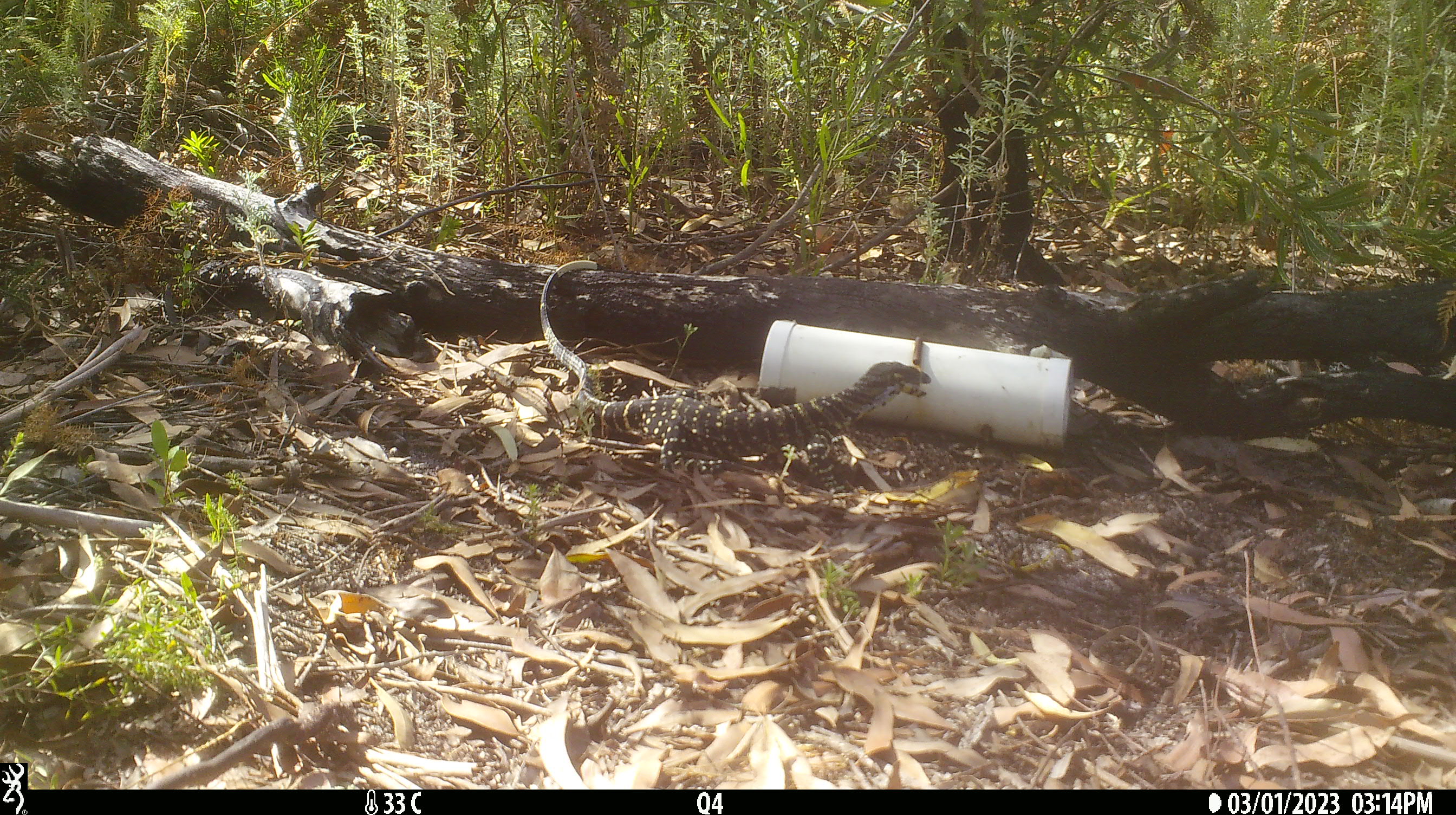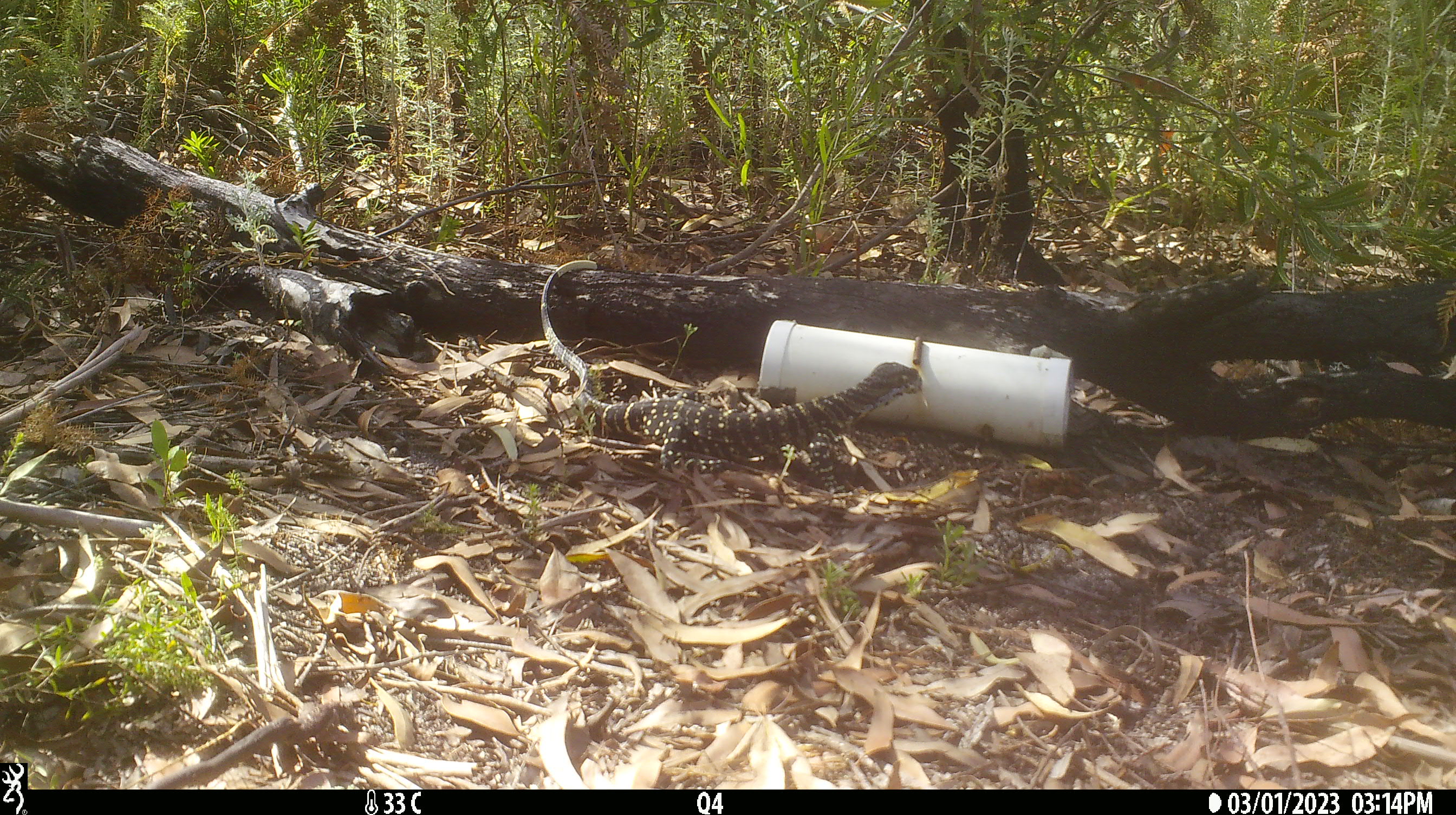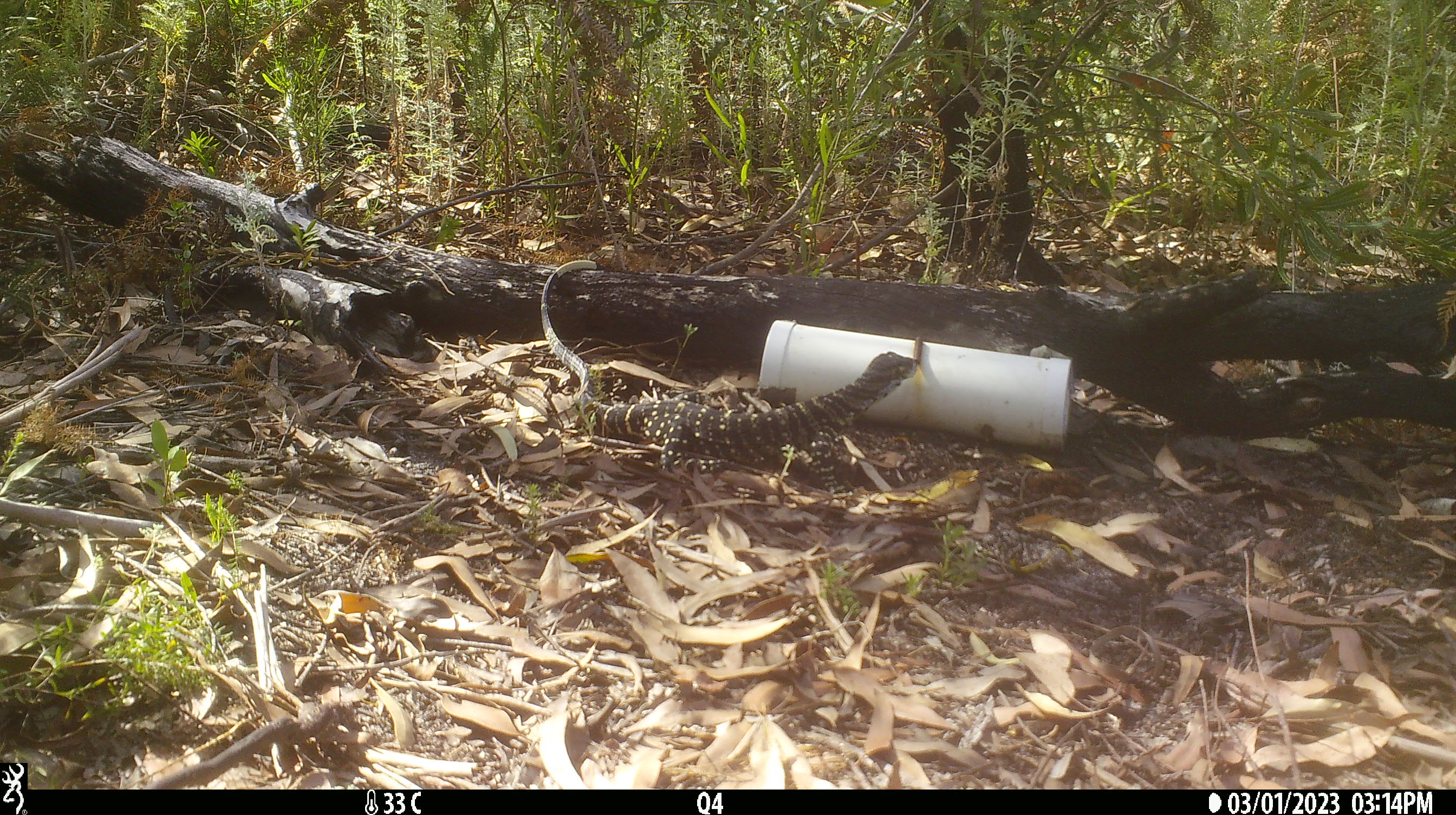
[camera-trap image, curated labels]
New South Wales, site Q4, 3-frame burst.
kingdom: Animalia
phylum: Chordata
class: Reptilia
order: Squamata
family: Varanidae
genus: Varanus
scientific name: Varanus varius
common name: lace monitor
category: goanna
Goanna (lace monitor) (Varanus varius).